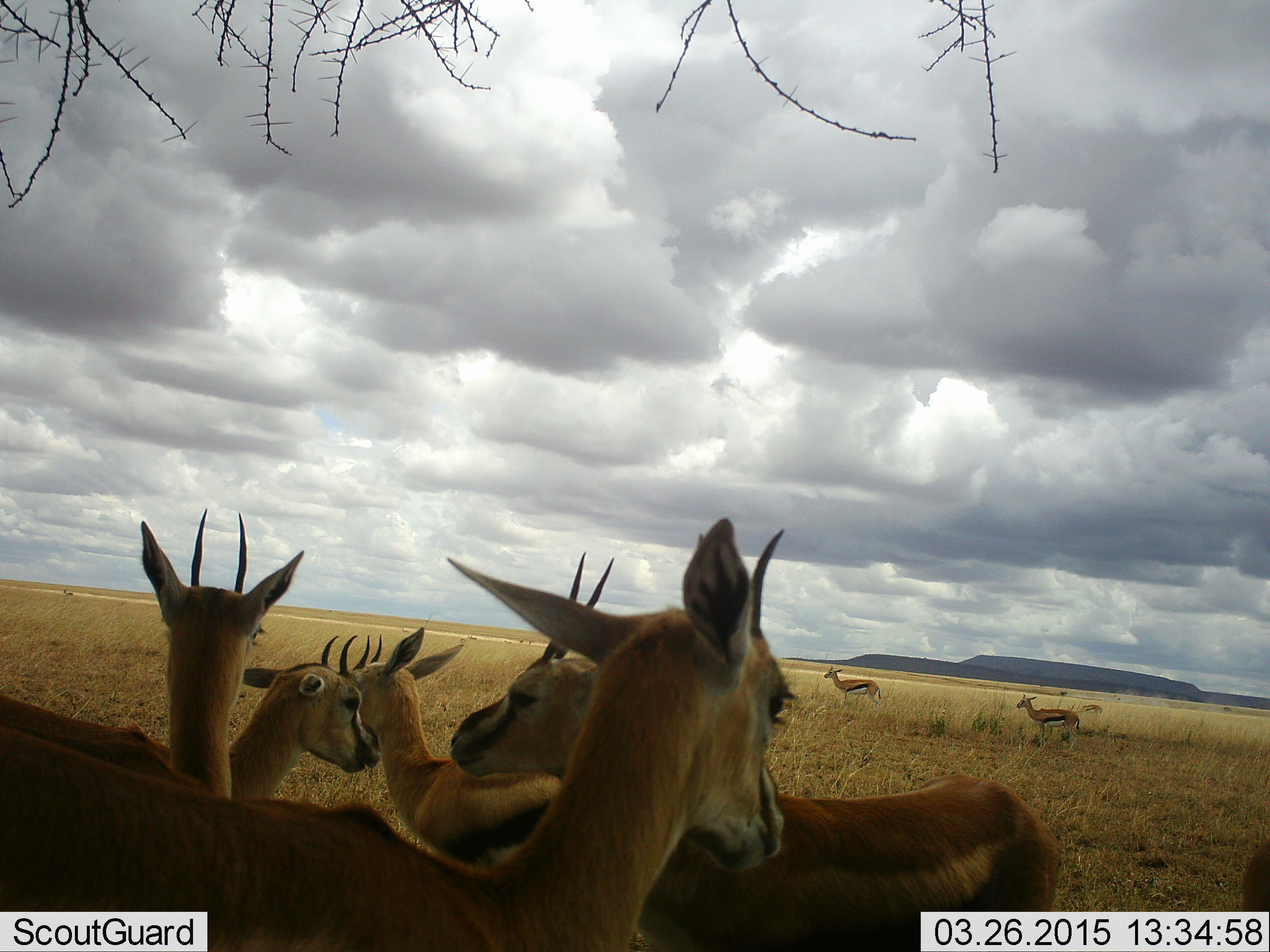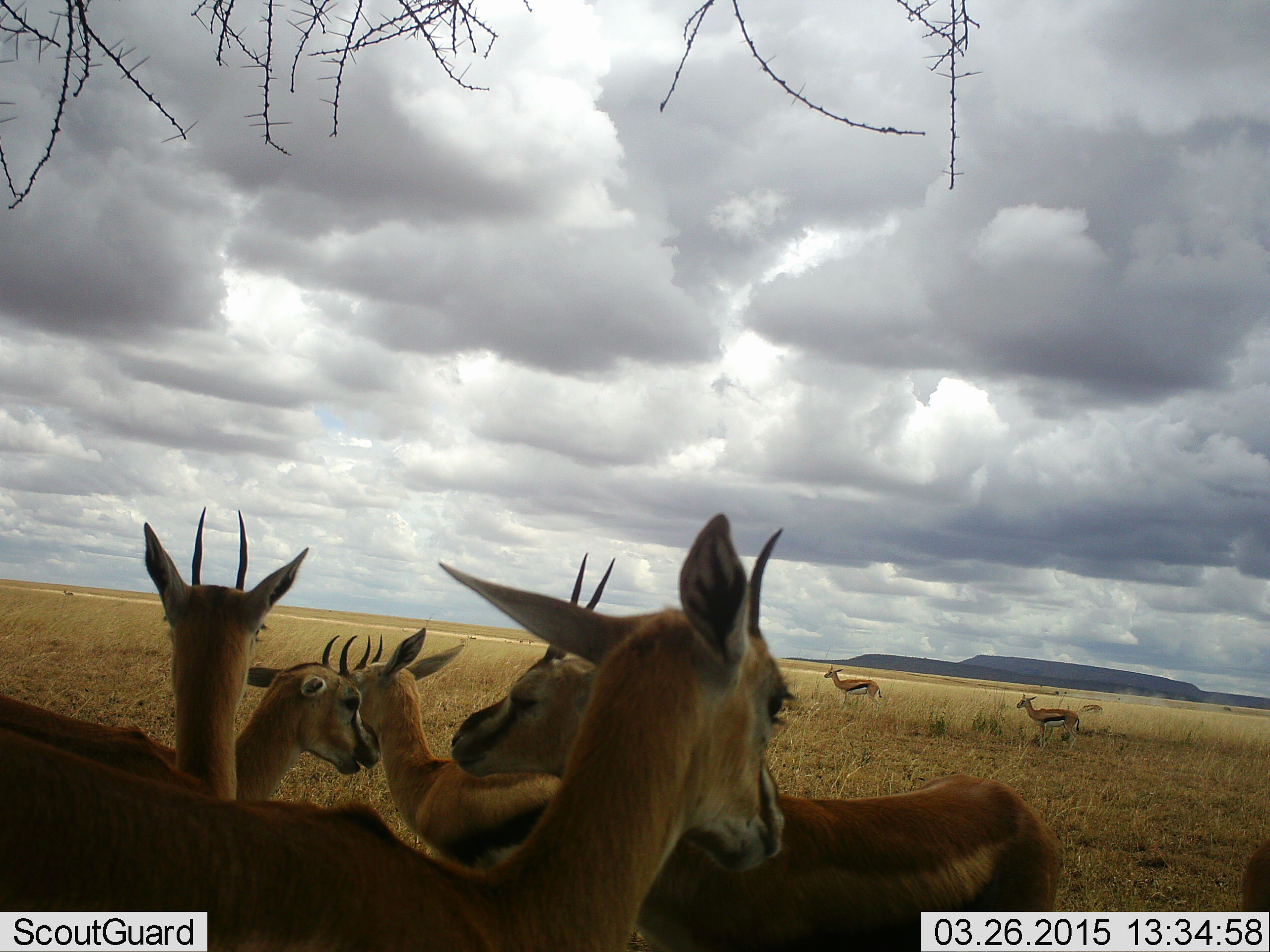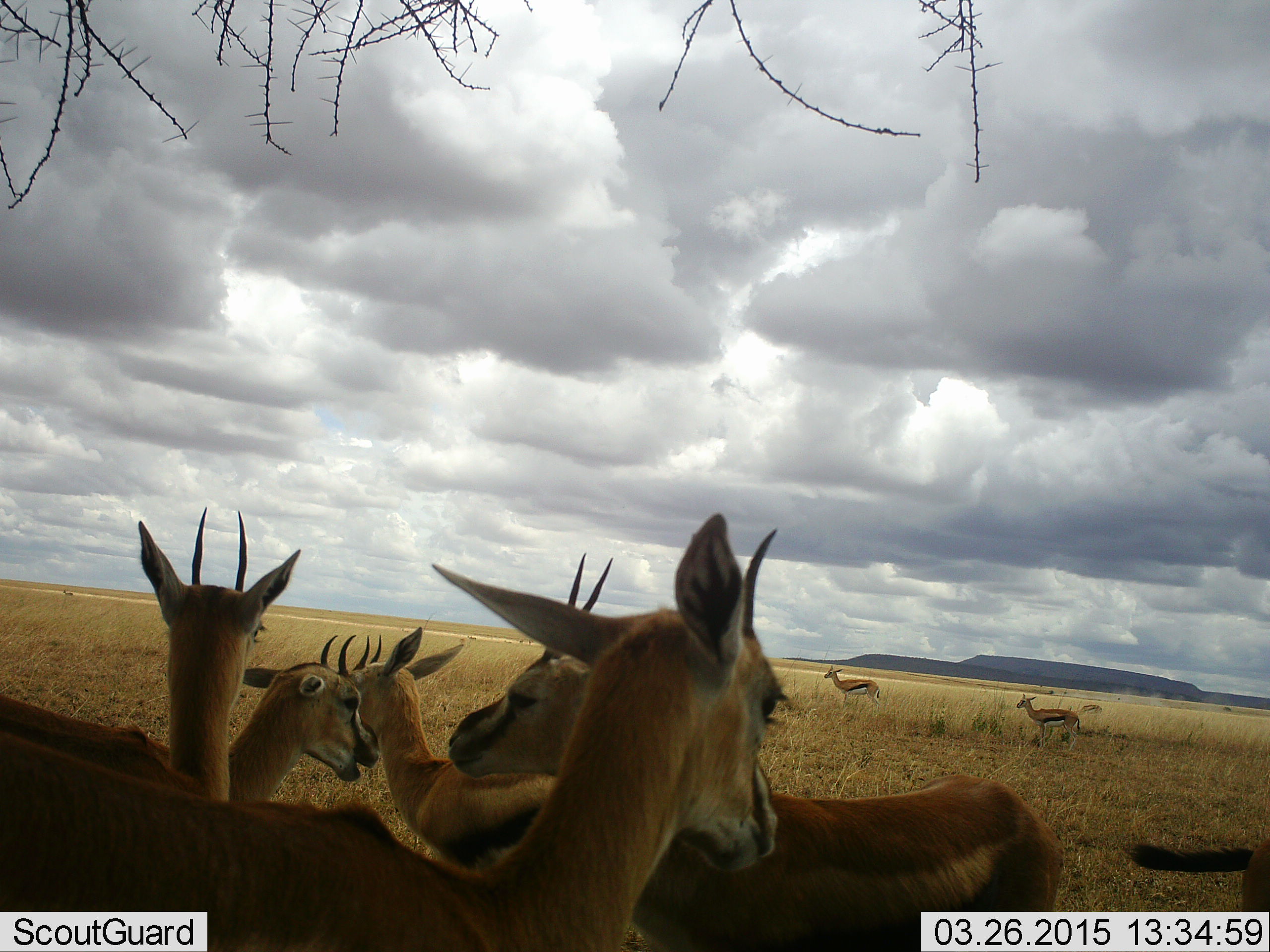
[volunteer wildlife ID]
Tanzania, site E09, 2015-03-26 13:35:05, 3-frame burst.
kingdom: Animalia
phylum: Chordata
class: Mammalia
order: Artiodactyla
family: Bovidae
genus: Eudorcas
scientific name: Eudorcas thomsonii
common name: thomson's gazelle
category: gazellethomsons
Gazellethomsons (thomson's gazelle) (Eudorcas thomsonii), count 7. Behavior (volunteer vote fractions): standing 73%, resting 9%, moving 0%, interacting 18%. Young present (vote fraction): 0%. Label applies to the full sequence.